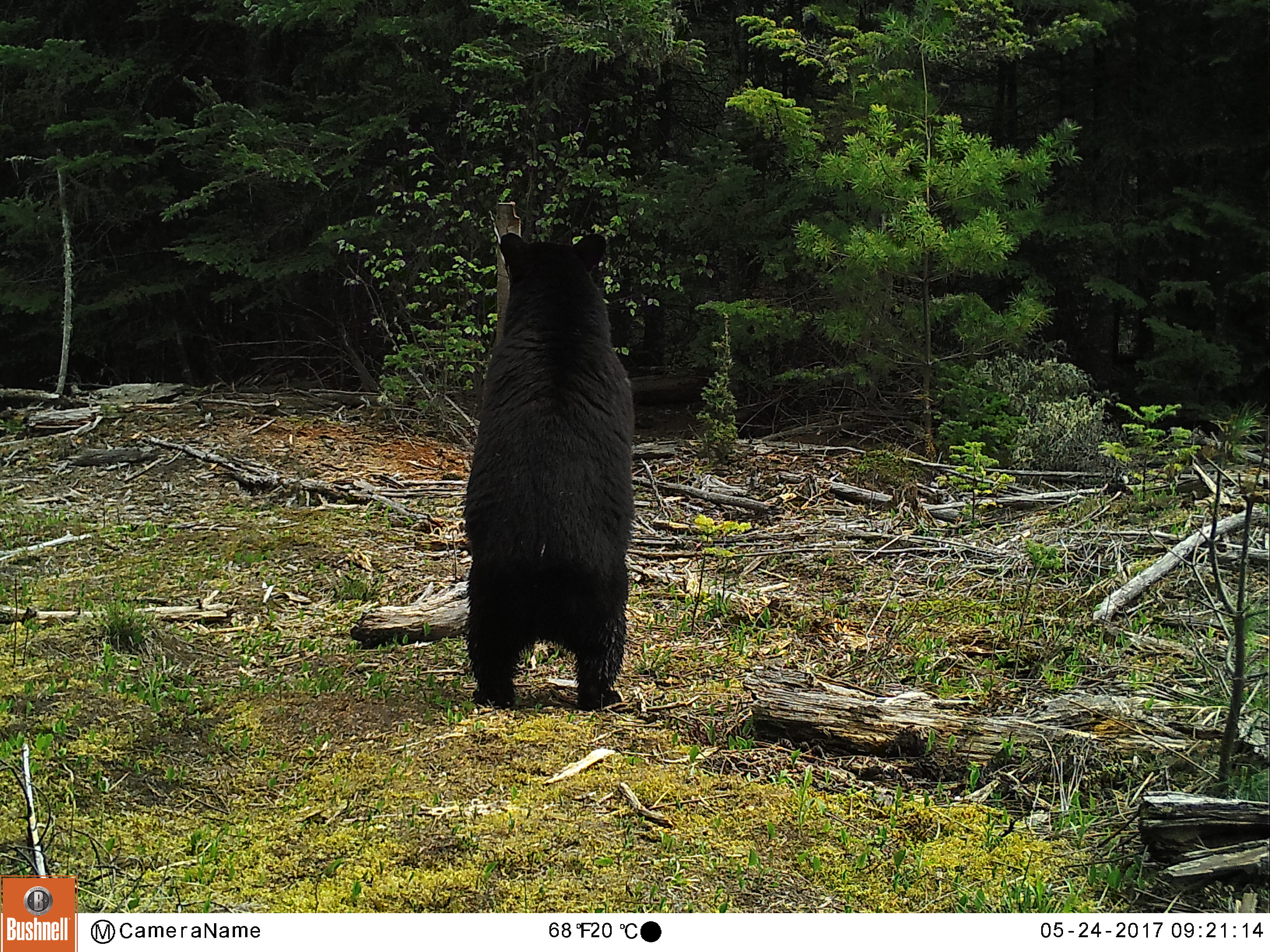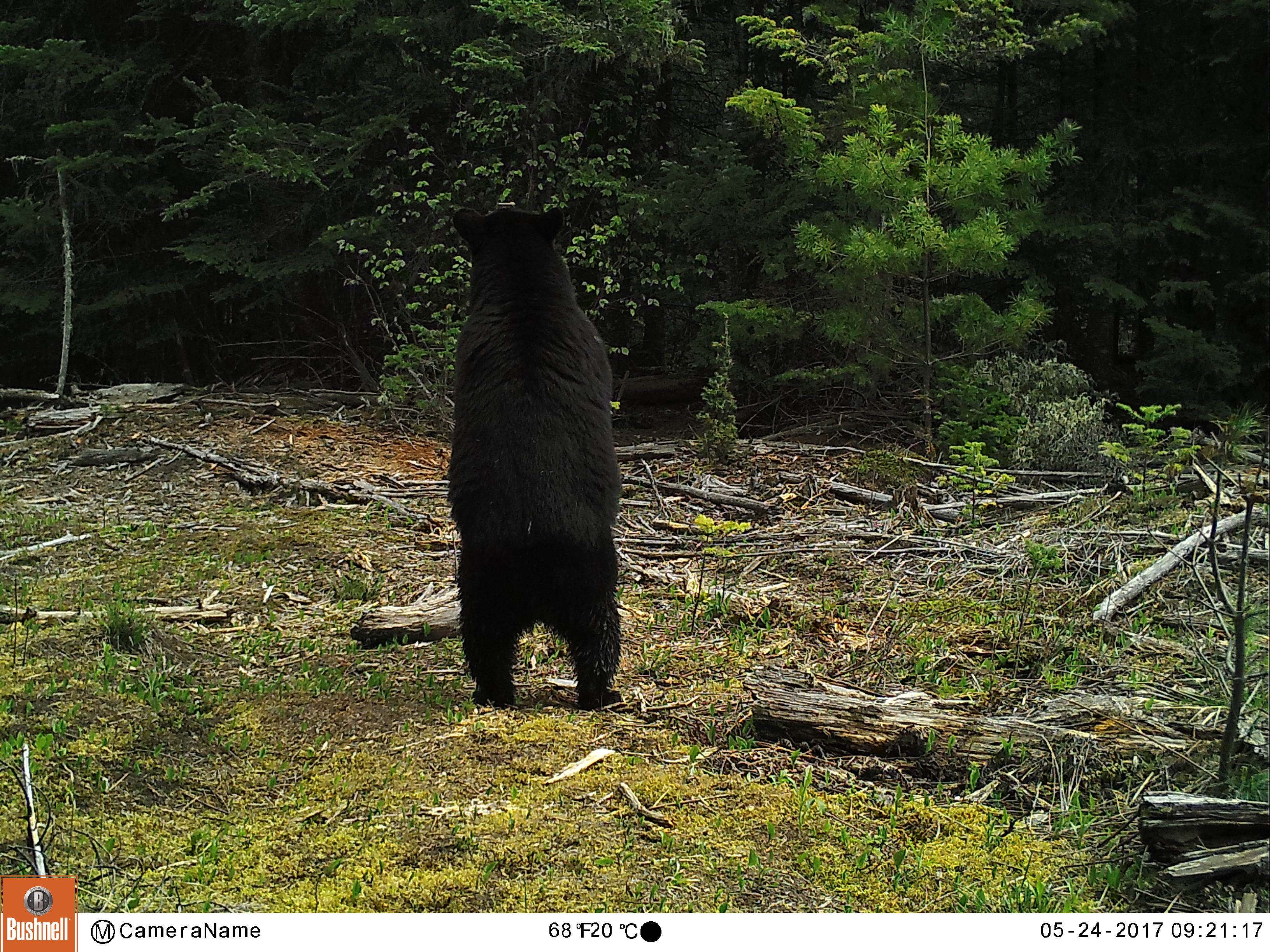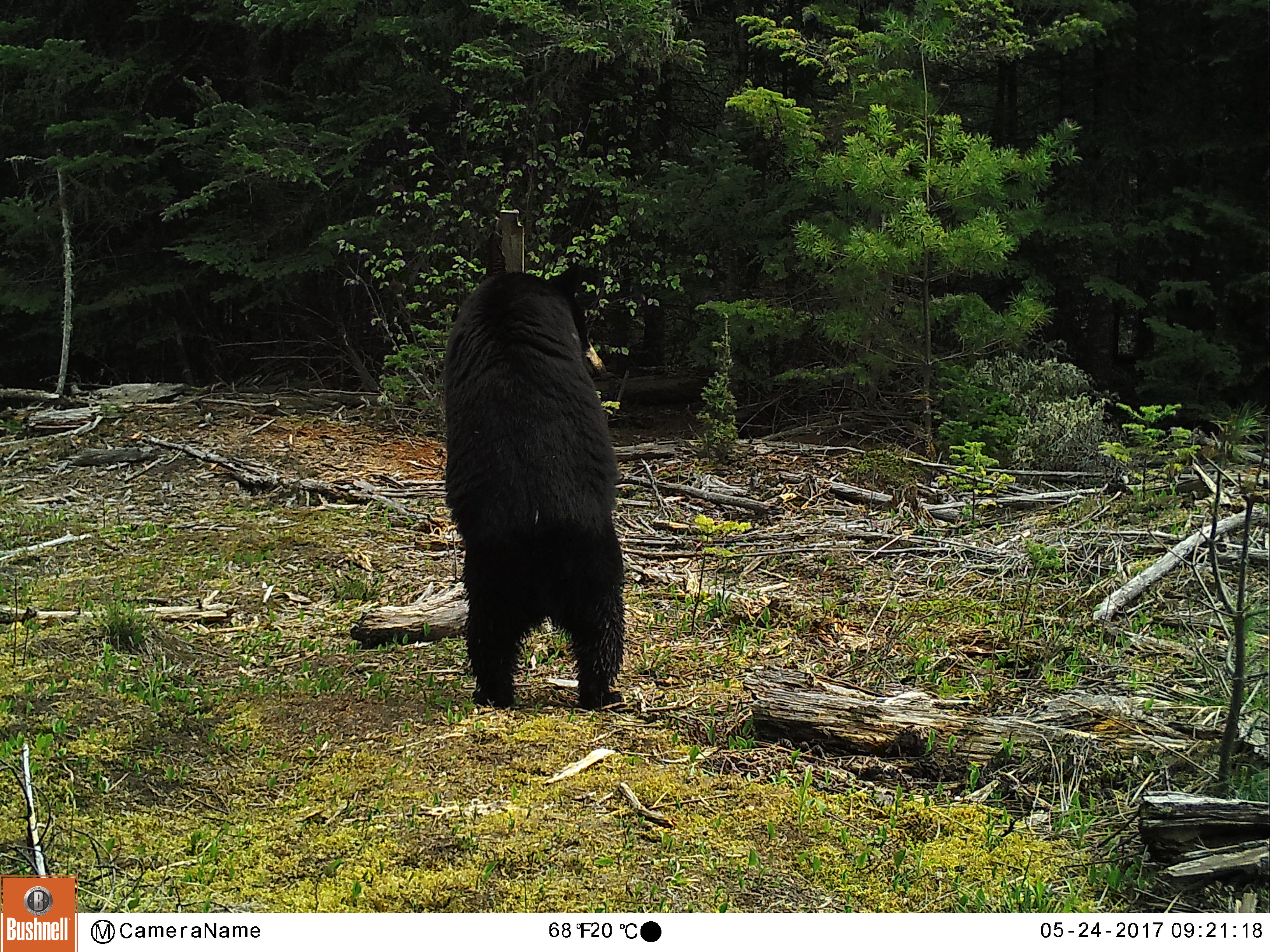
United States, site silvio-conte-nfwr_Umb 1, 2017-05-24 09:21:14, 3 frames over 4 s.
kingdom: Animalia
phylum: Chordata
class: Mammalia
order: Carnivora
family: Ursidae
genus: Ursus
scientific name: Ursus americanus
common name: black bear